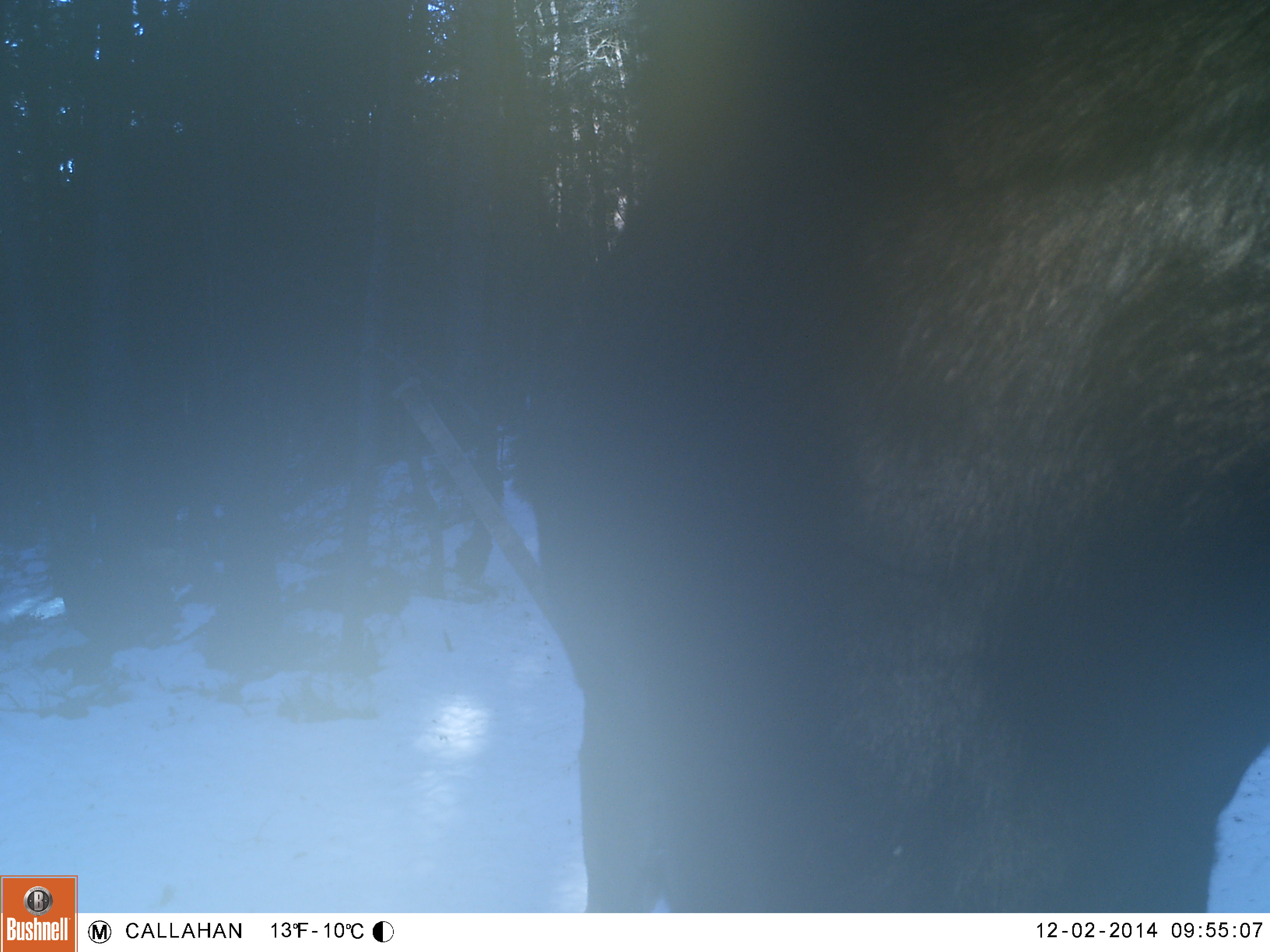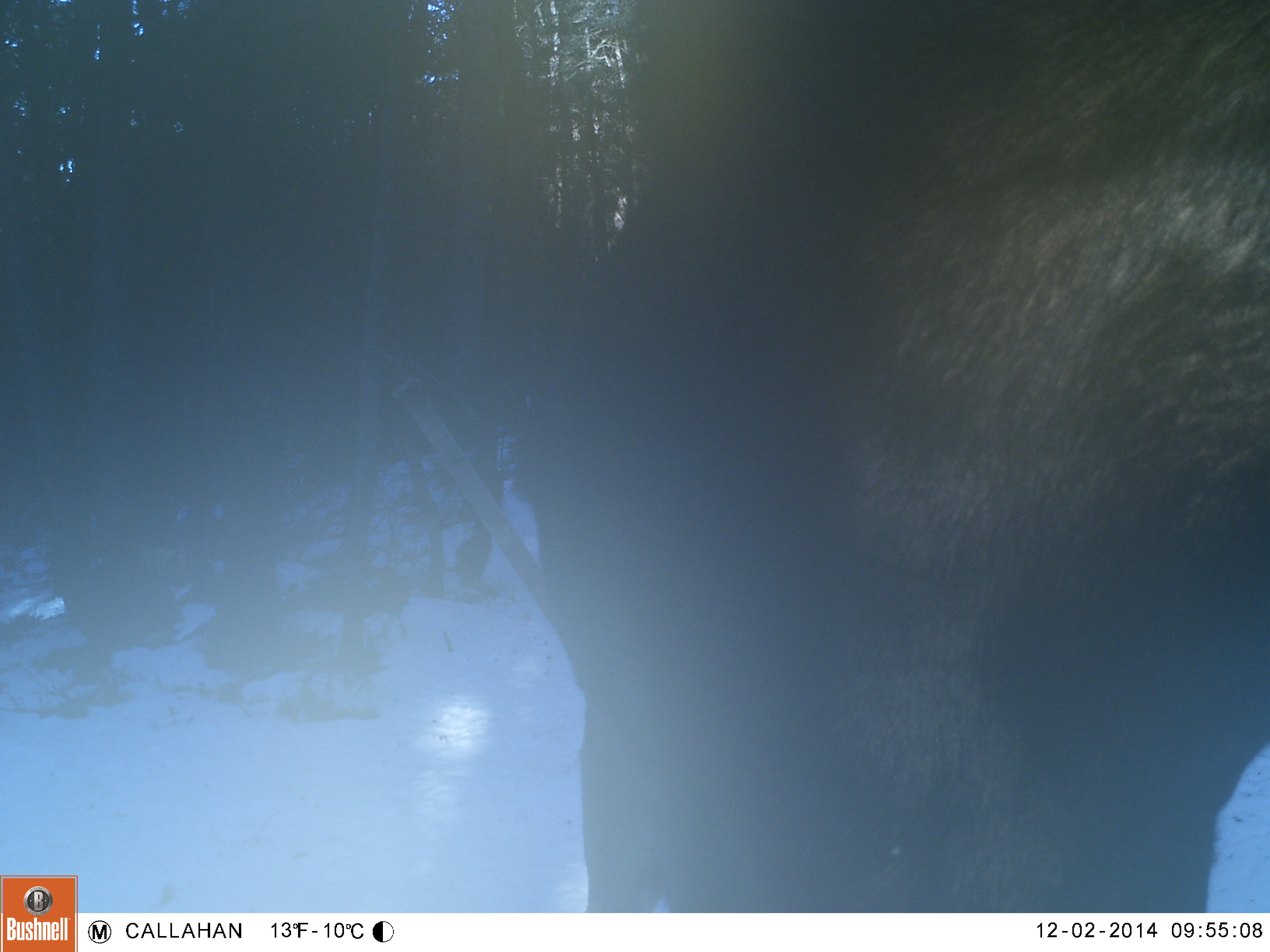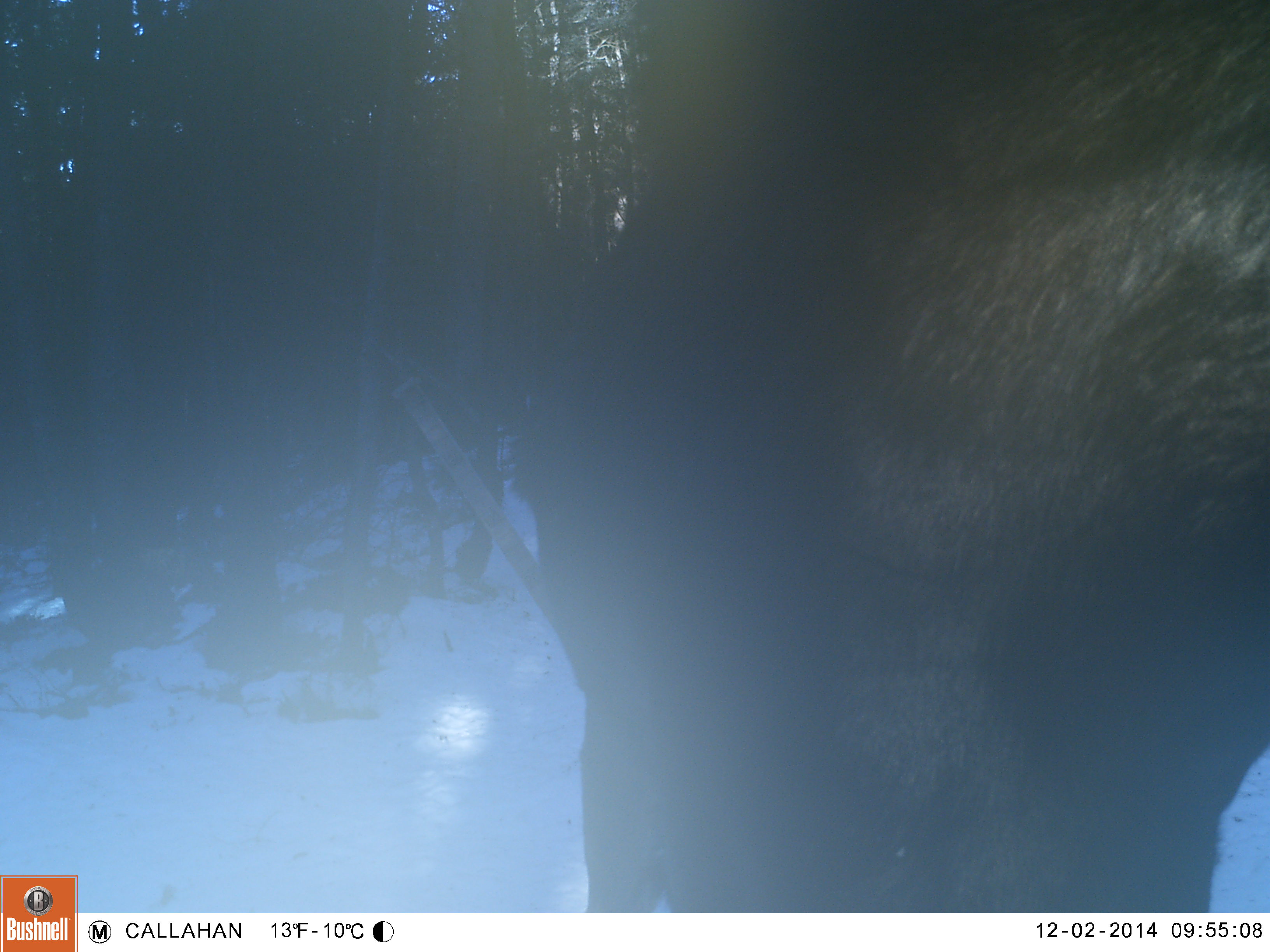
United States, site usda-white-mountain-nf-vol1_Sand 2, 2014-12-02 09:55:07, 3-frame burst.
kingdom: Animalia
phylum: Chordata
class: Mammalia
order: Artiodactyla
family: Cervidae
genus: Alces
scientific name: Alces alces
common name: moose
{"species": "moose (Alces alces)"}